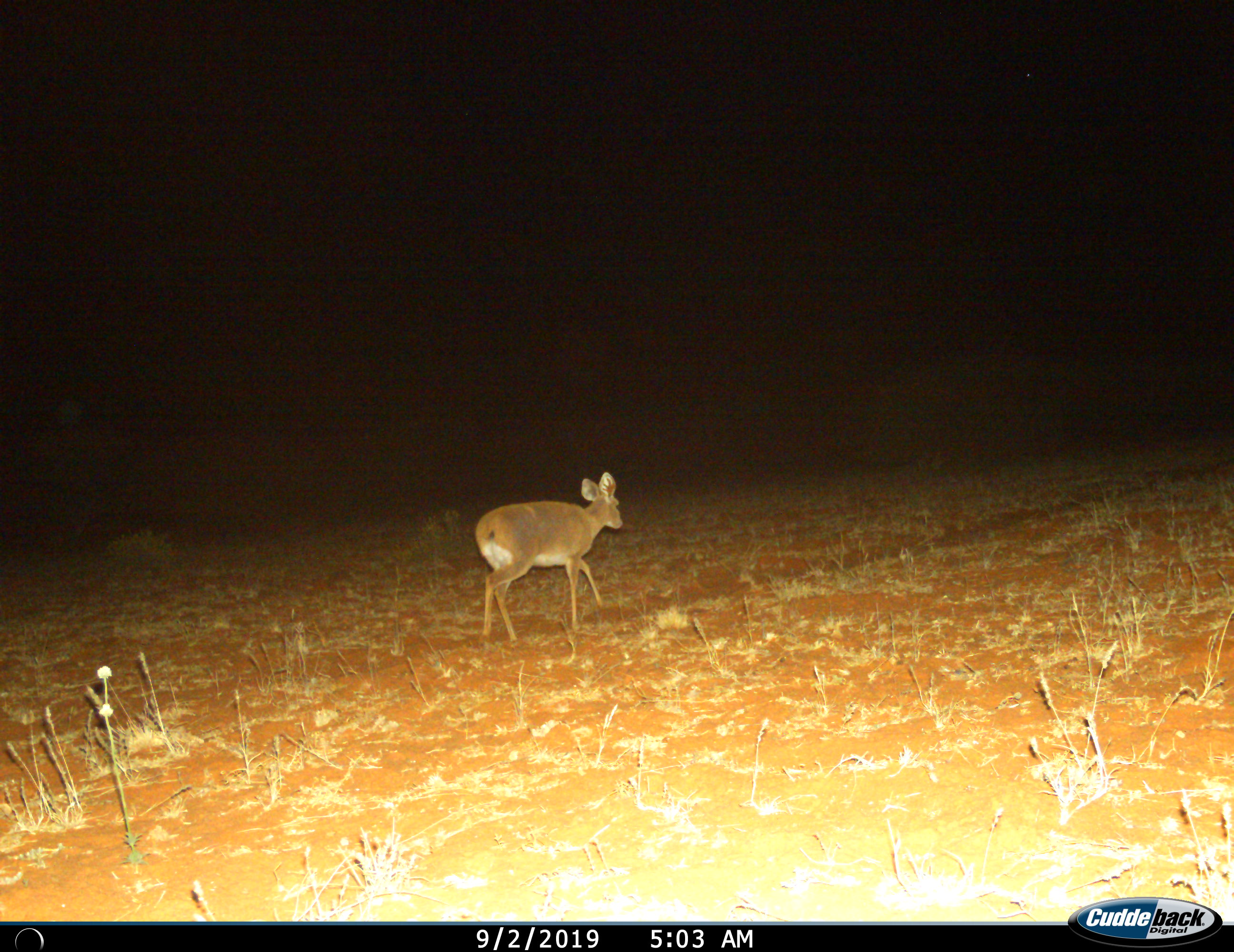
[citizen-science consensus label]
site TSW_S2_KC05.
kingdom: Animalia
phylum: Chordata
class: Mammalia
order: Artiodactyla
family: Bovidae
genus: Raphicerus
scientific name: Raphicerus campestris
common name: steenbok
Steenbok (Raphicerus campestris), count 1. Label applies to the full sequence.